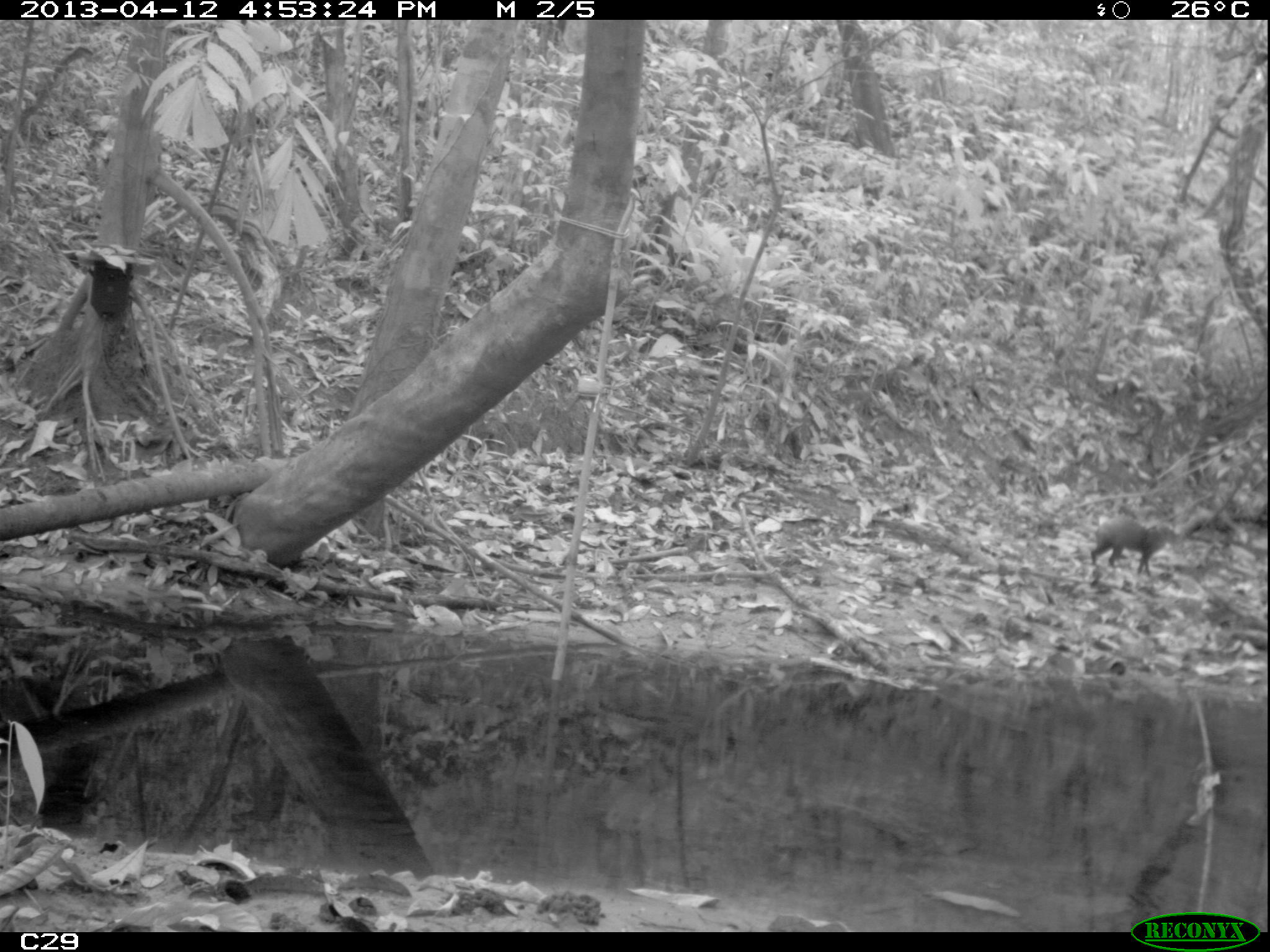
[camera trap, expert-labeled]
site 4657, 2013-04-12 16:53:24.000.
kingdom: Animalia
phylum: Chordata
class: Mammalia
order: Rodentia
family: Dasyproctidae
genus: Dasyprocta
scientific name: Dasyprocta leporina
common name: red-rumped agouti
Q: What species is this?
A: Dasyprocta leporina (red-rumped agouti).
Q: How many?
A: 1.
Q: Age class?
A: Adult.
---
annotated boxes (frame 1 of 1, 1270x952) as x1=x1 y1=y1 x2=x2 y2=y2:
dasyprocta leporina: x1=1090 y1=518 x2=1178 y2=576